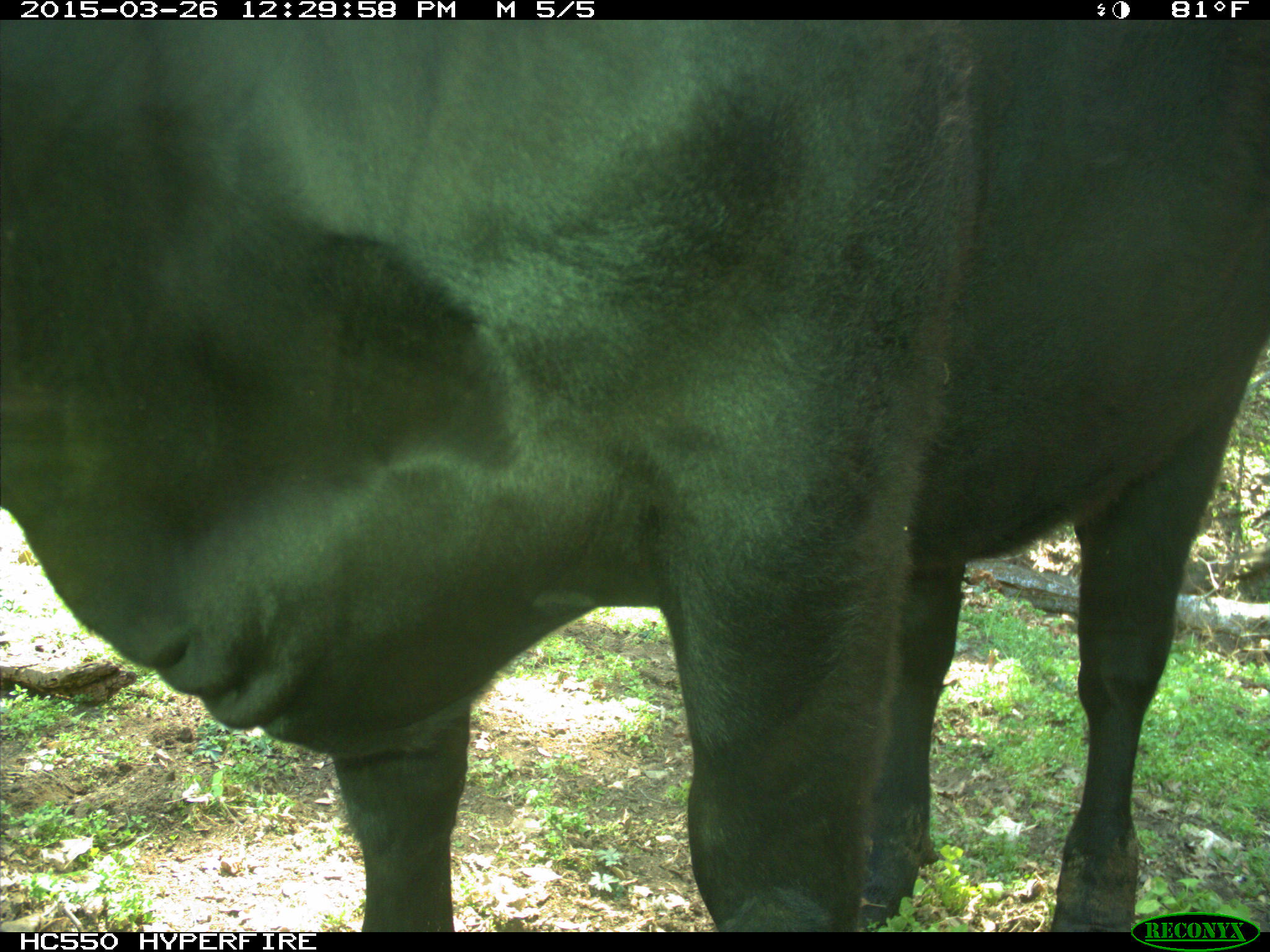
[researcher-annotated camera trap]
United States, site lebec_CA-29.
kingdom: Animalia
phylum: Chordata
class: Mammalia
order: Artiodactyla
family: Bovidae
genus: Bos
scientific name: Bos taurus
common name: domestic cow